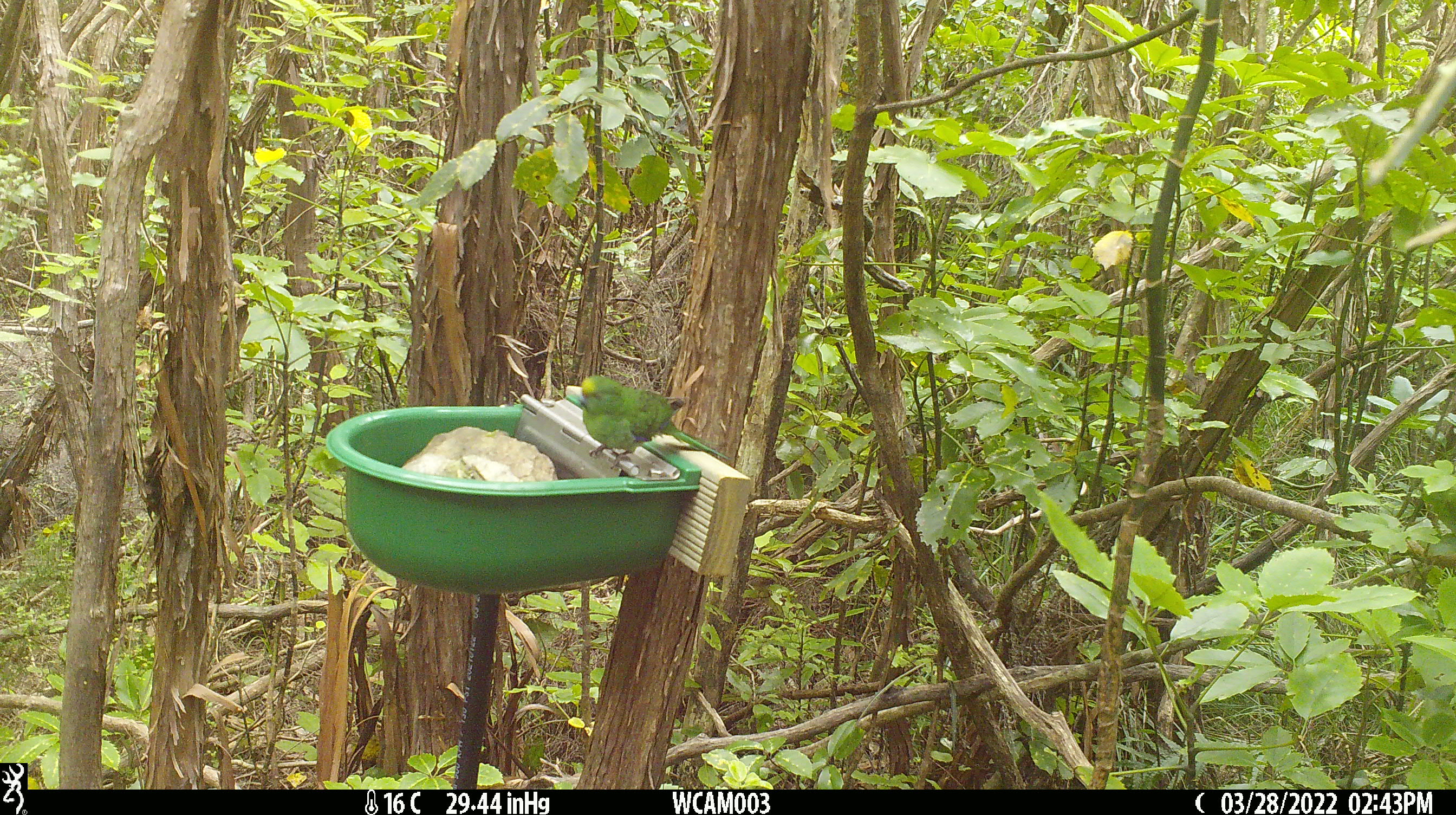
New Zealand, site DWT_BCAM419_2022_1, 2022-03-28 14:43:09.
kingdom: Animalia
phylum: Chordata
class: Aves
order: Psittaciformes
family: Psittaculidae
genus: Cyanoramphus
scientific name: Cyanoramphus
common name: parakeet